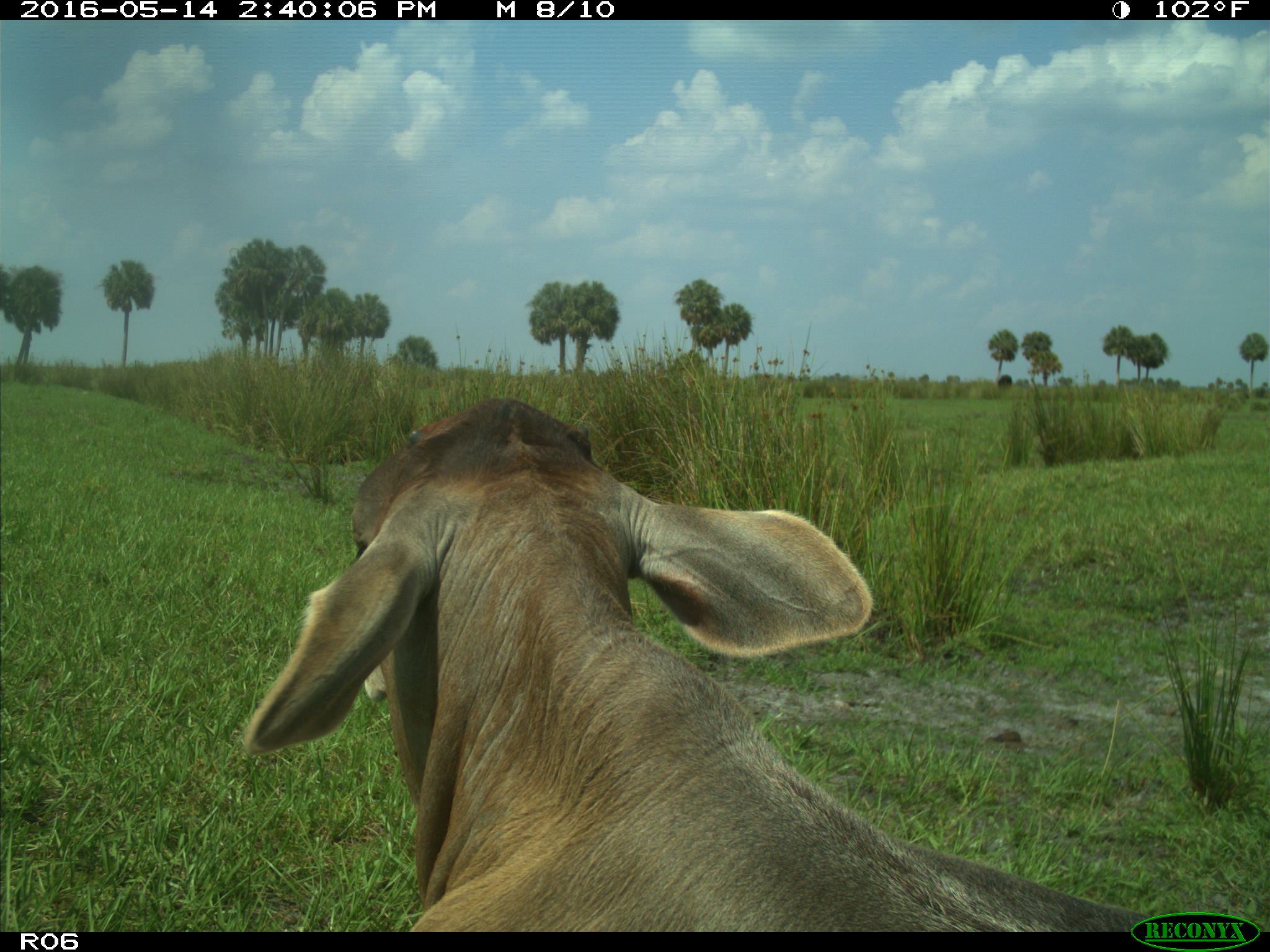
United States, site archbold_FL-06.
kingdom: Animalia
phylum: Chordata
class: Mammalia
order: Artiodactyla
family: Bovidae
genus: Bos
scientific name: Bos taurus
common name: domestic cow